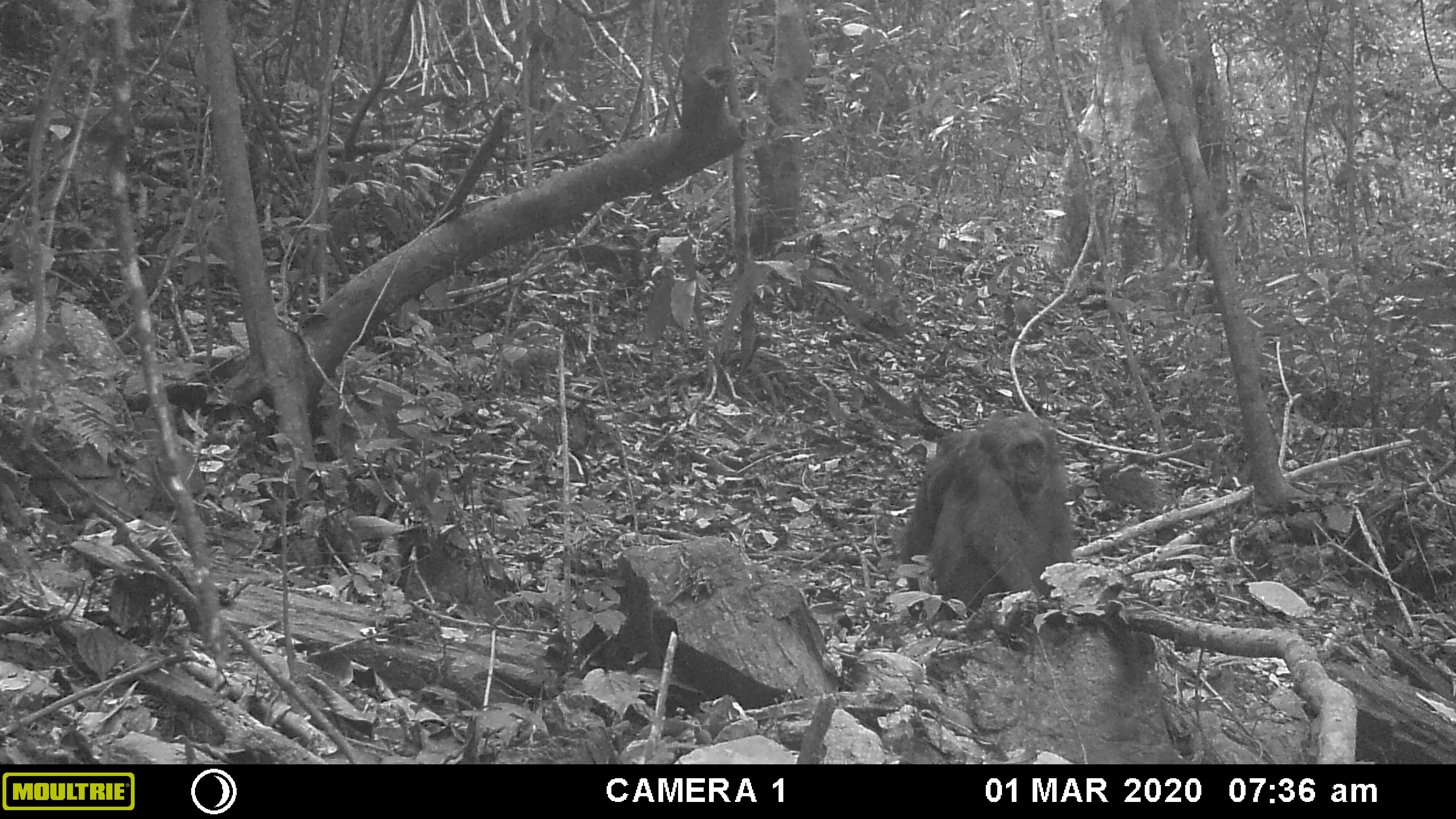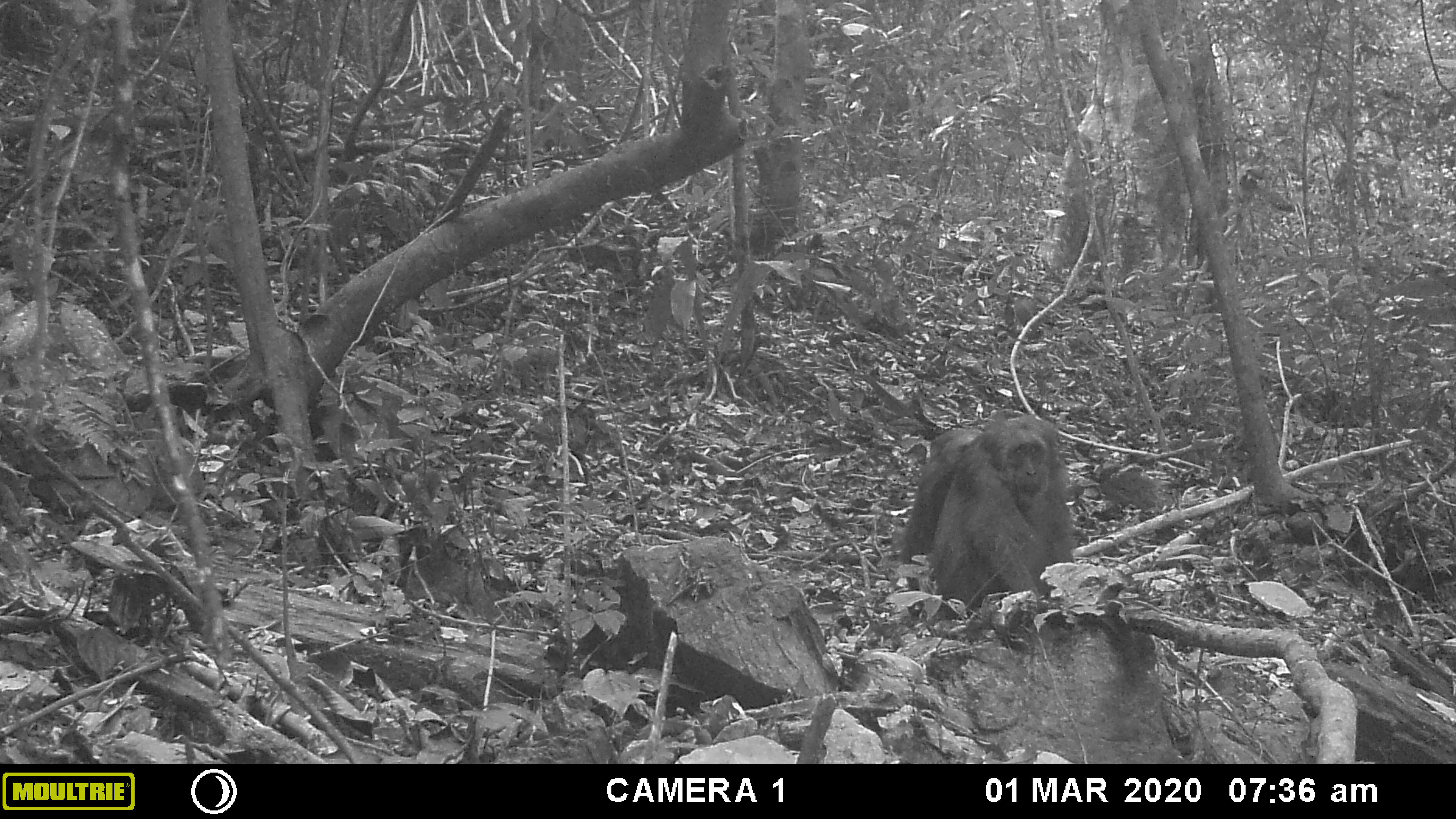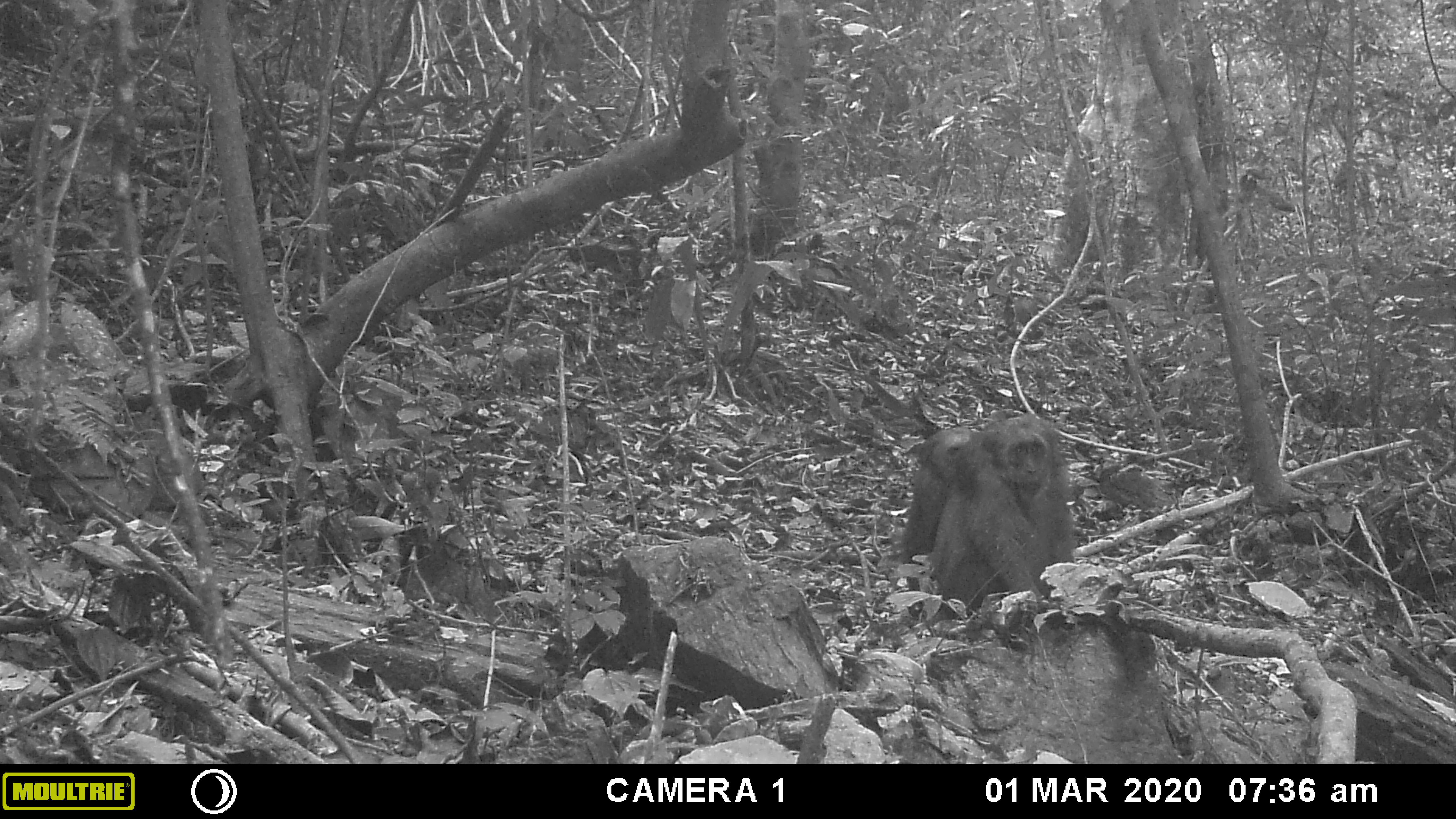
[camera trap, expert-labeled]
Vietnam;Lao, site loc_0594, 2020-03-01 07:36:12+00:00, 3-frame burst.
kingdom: Animalia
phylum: Chordata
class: Mammalia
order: Primates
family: Cercopithecidae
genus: Macaca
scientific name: Macaca arctoides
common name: stump-tailed macaque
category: stump tailed macaque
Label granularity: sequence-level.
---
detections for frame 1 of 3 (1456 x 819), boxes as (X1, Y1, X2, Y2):
stump tailed macaque: (926, 402, 1073, 610); (884, 423, 983, 593)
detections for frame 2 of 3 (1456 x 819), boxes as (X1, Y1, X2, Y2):
stump tailed macaque: (926, 404, 1077, 621); (895, 424, 983, 568)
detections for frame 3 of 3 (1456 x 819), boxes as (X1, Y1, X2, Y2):
stump tailed macaque: (928, 411, 1076, 611); (889, 424, 971, 615)